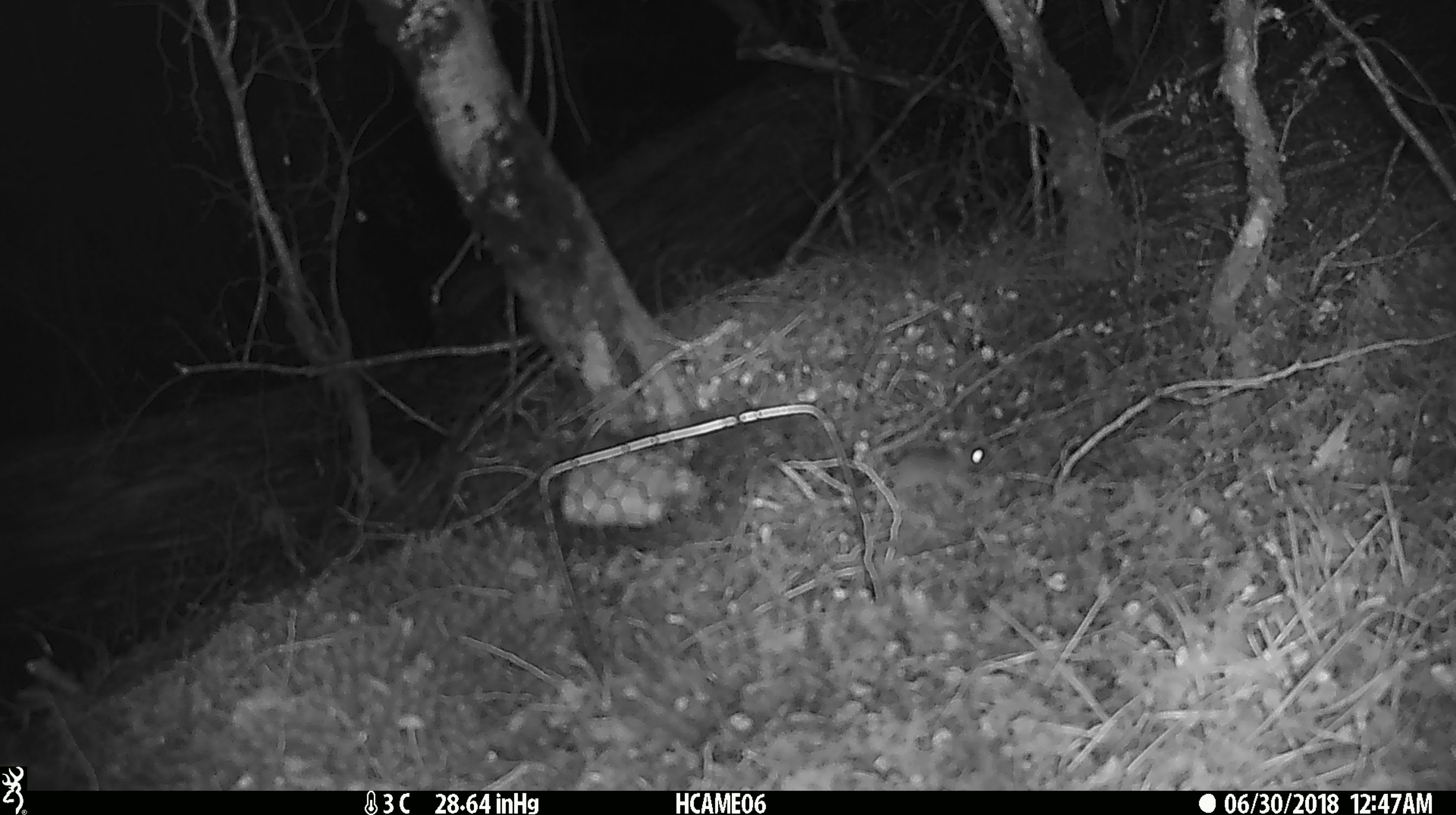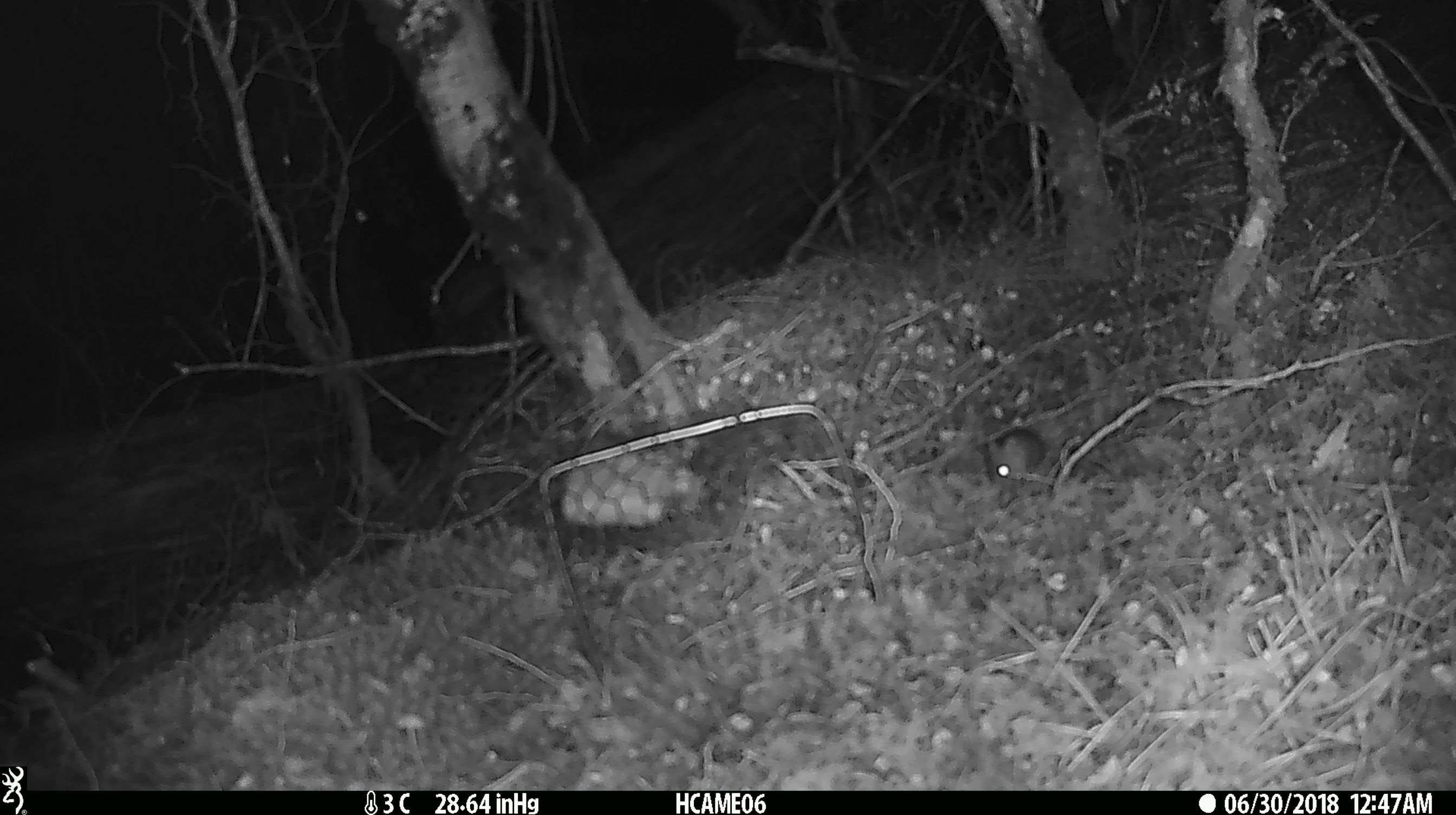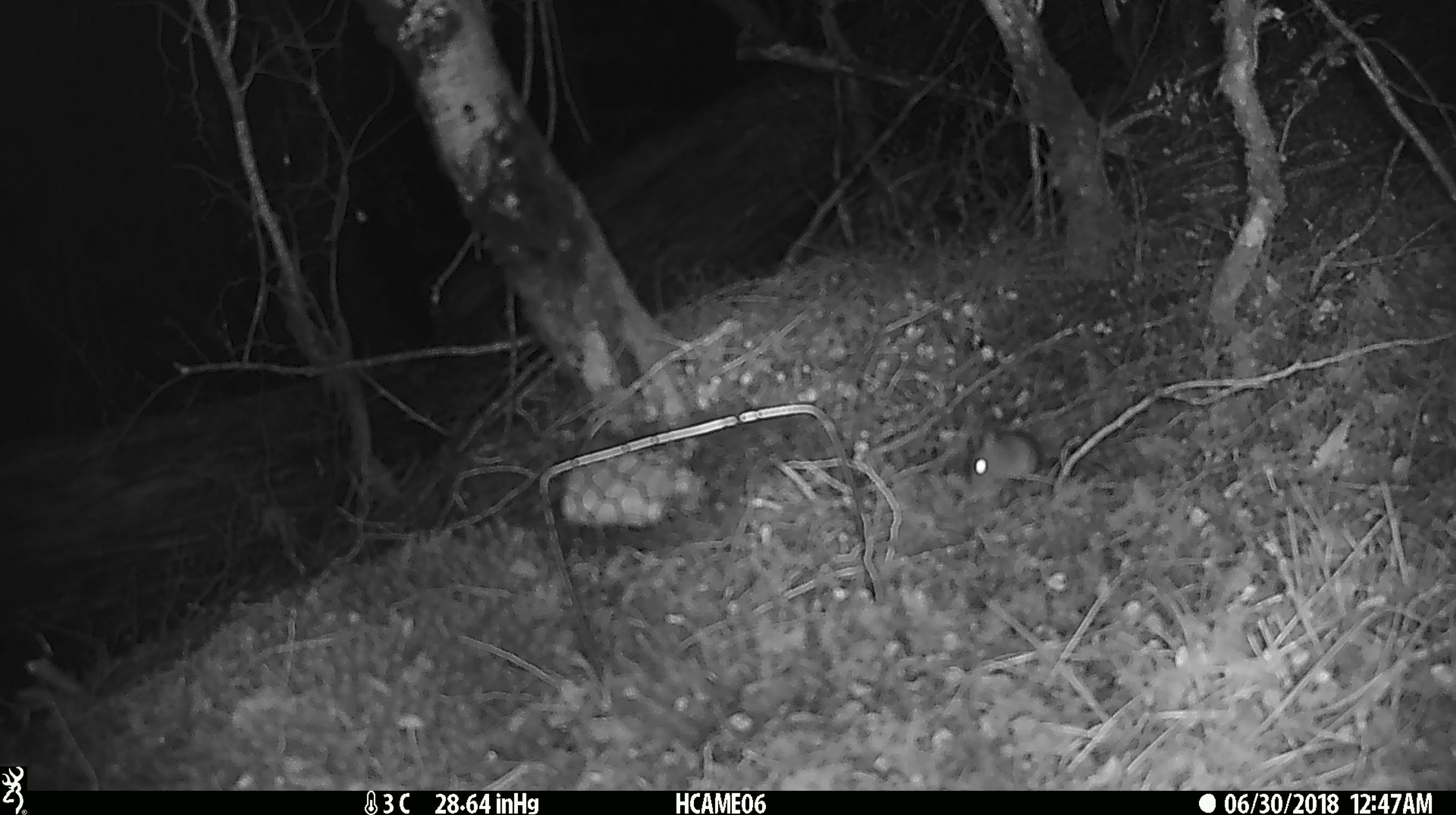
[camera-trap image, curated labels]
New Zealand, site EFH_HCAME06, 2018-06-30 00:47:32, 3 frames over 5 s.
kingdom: Animalia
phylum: Chordata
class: Mammalia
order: Rodentia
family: Muridae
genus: Mus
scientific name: Mus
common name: mouse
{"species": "mouse (Mus)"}